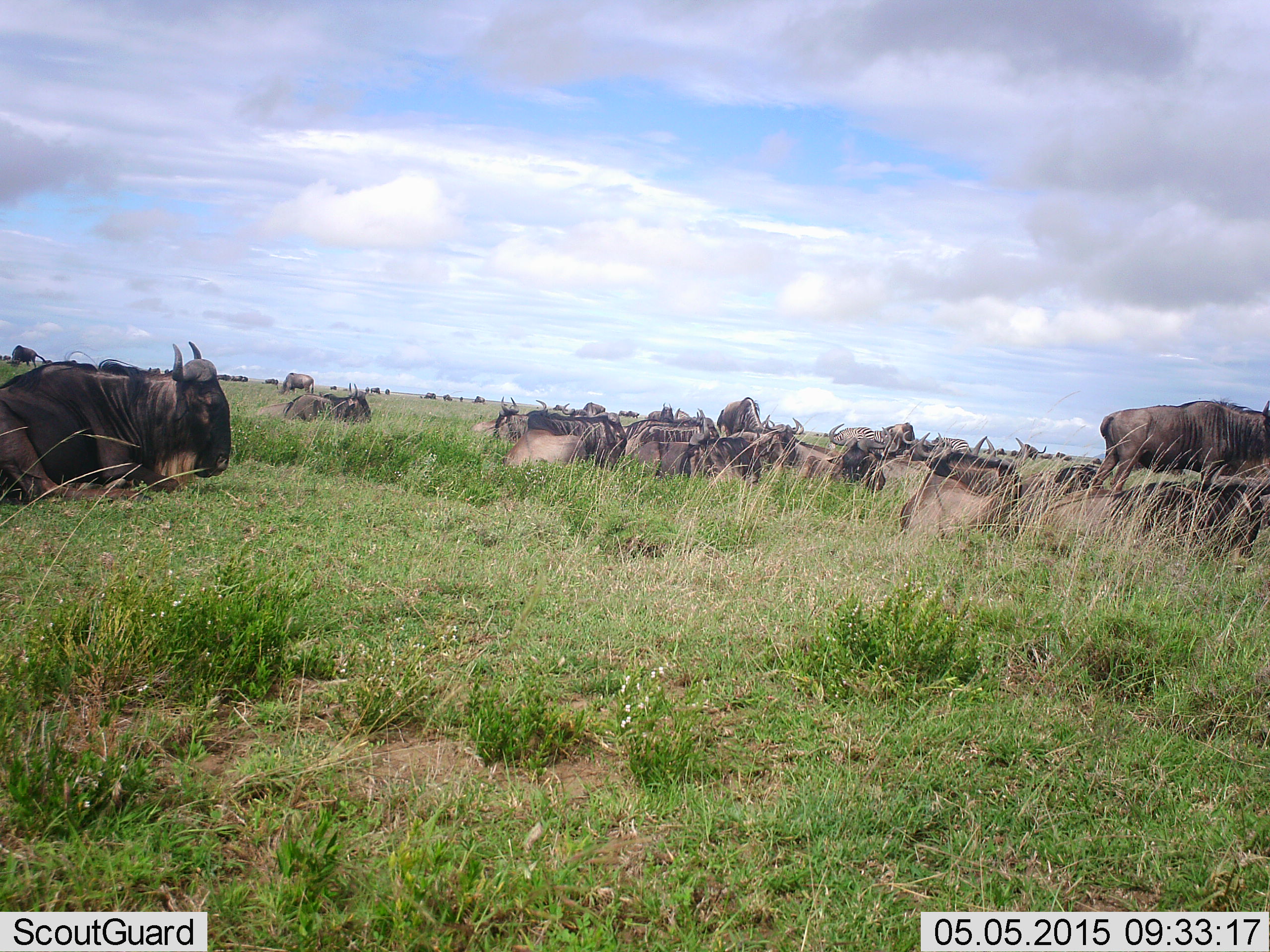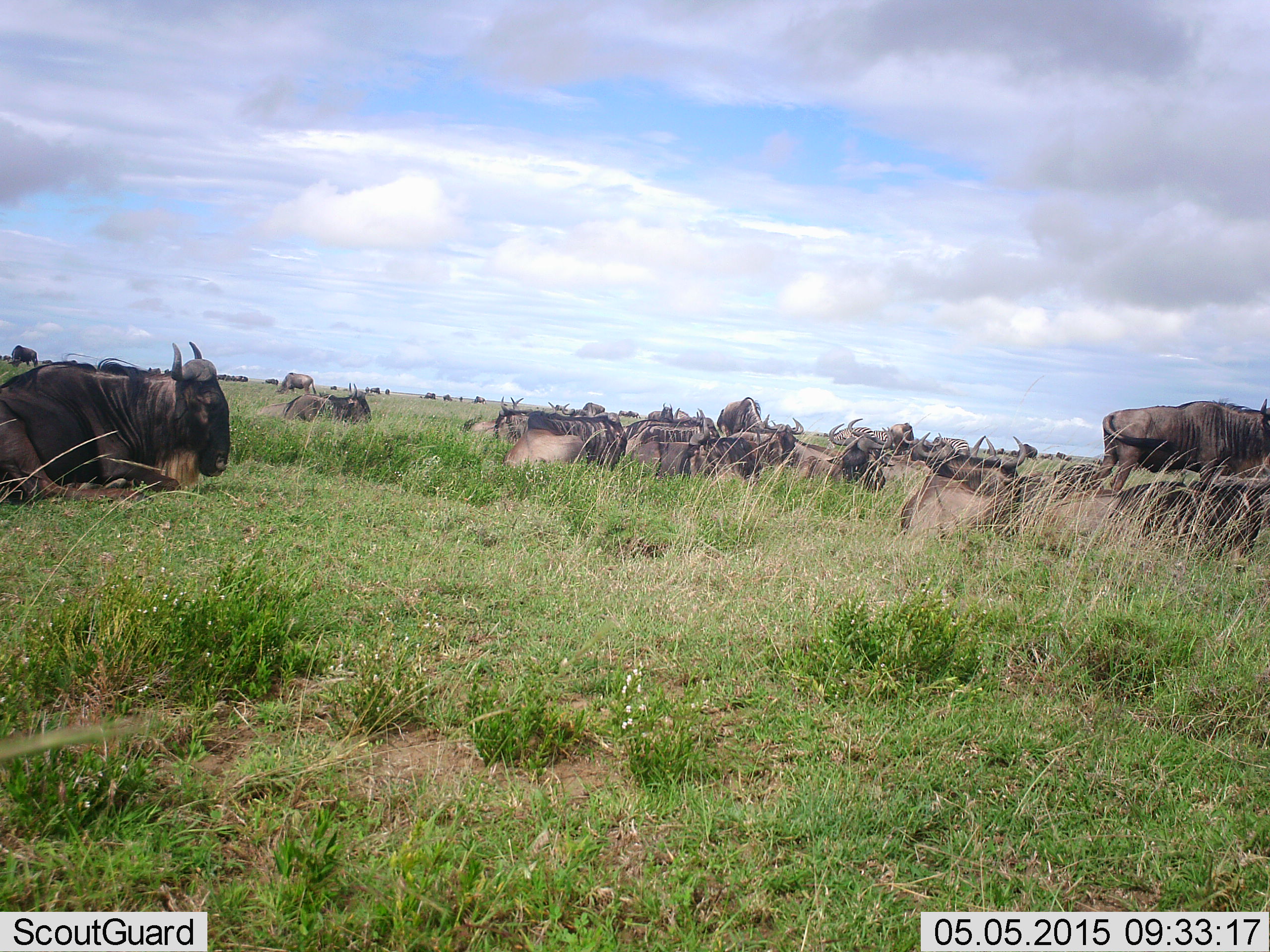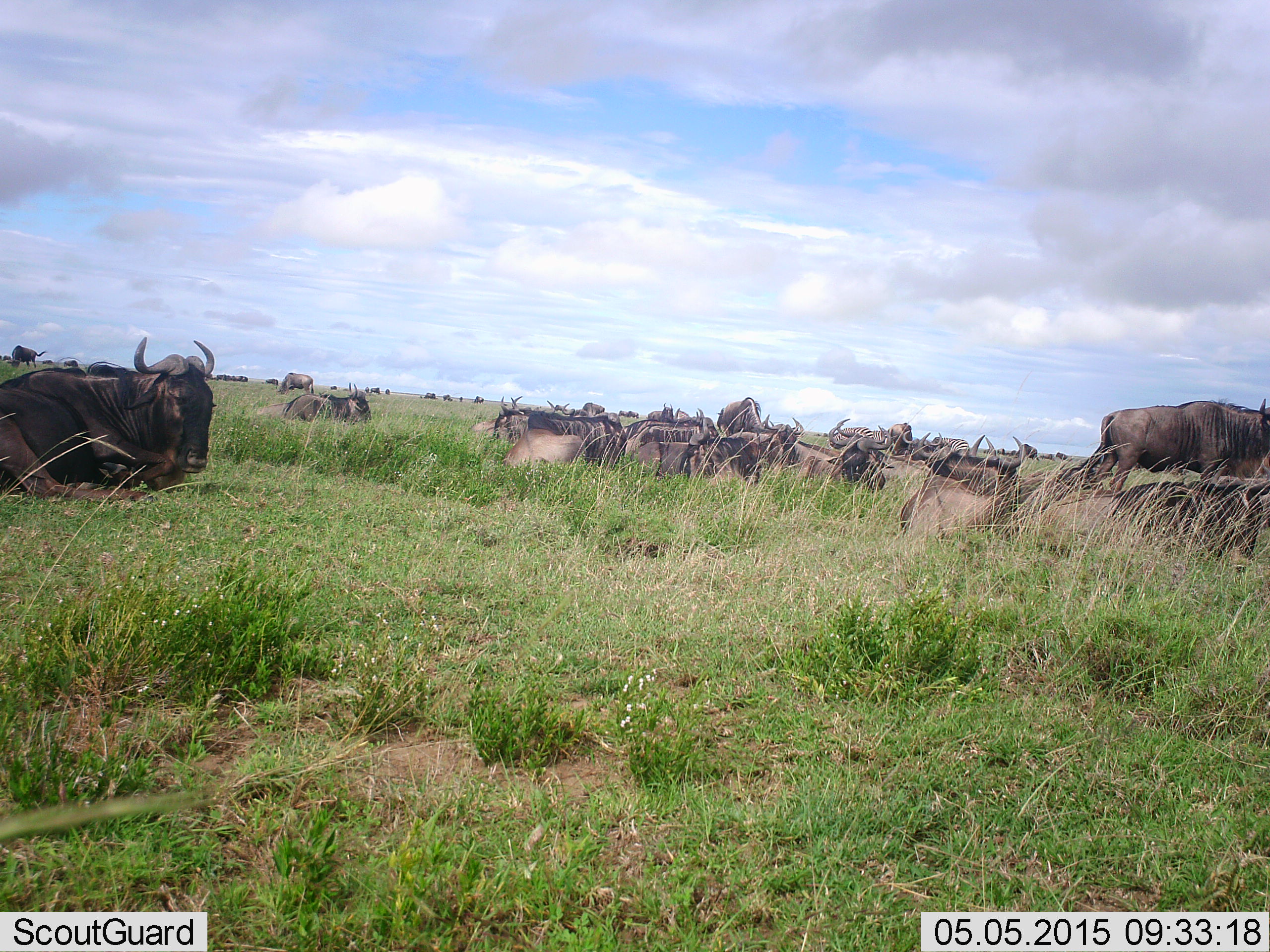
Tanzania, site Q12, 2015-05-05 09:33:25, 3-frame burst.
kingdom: Animalia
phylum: Chordata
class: Mammalia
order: Artiodactyla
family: Bovidae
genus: Connochaetes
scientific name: Connochaetes taurinus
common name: blue wildebeest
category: wildebeest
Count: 11-50.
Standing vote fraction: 70%.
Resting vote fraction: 100%.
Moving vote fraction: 0%.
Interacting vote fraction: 0%.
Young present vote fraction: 0%.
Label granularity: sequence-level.